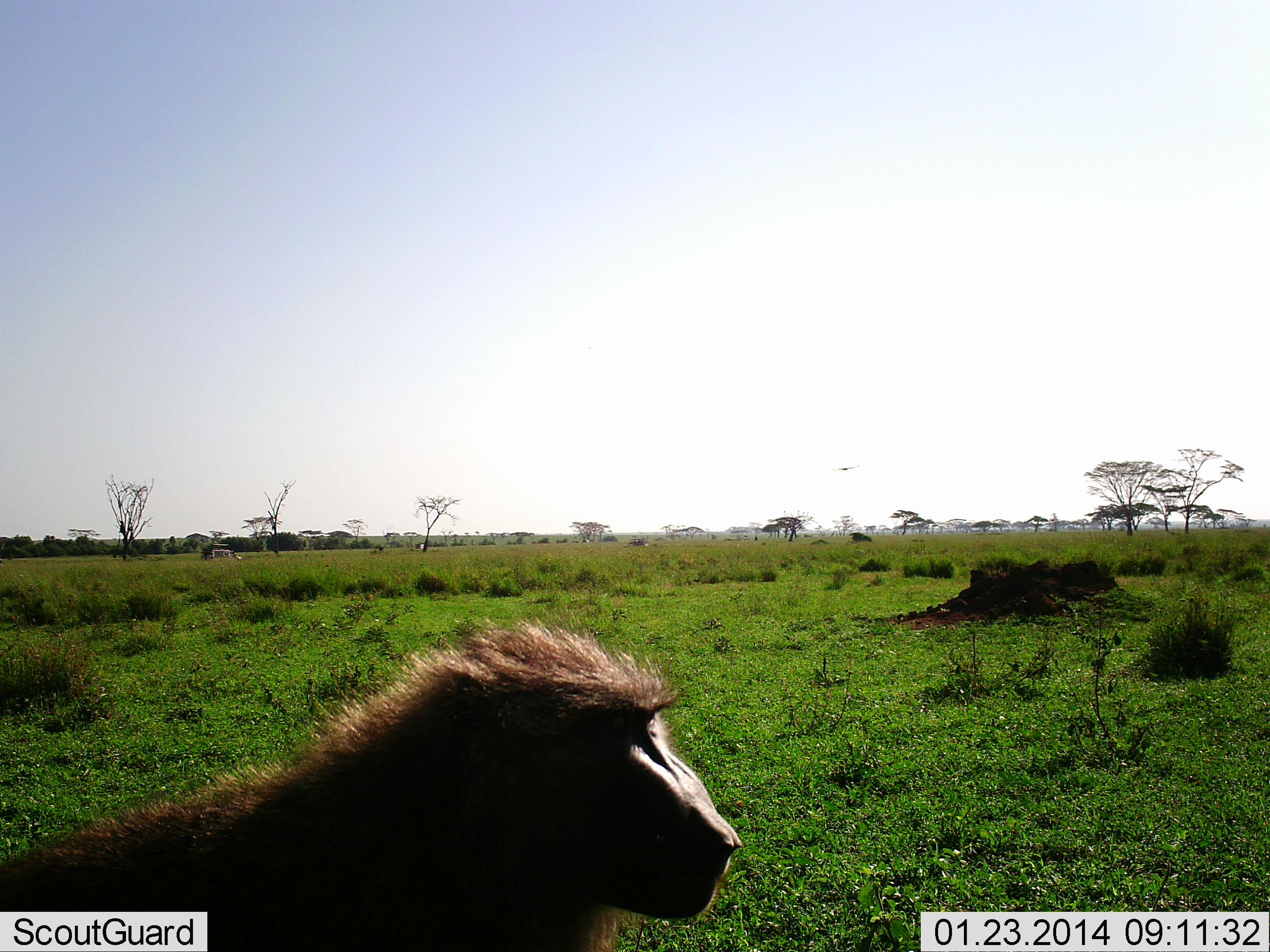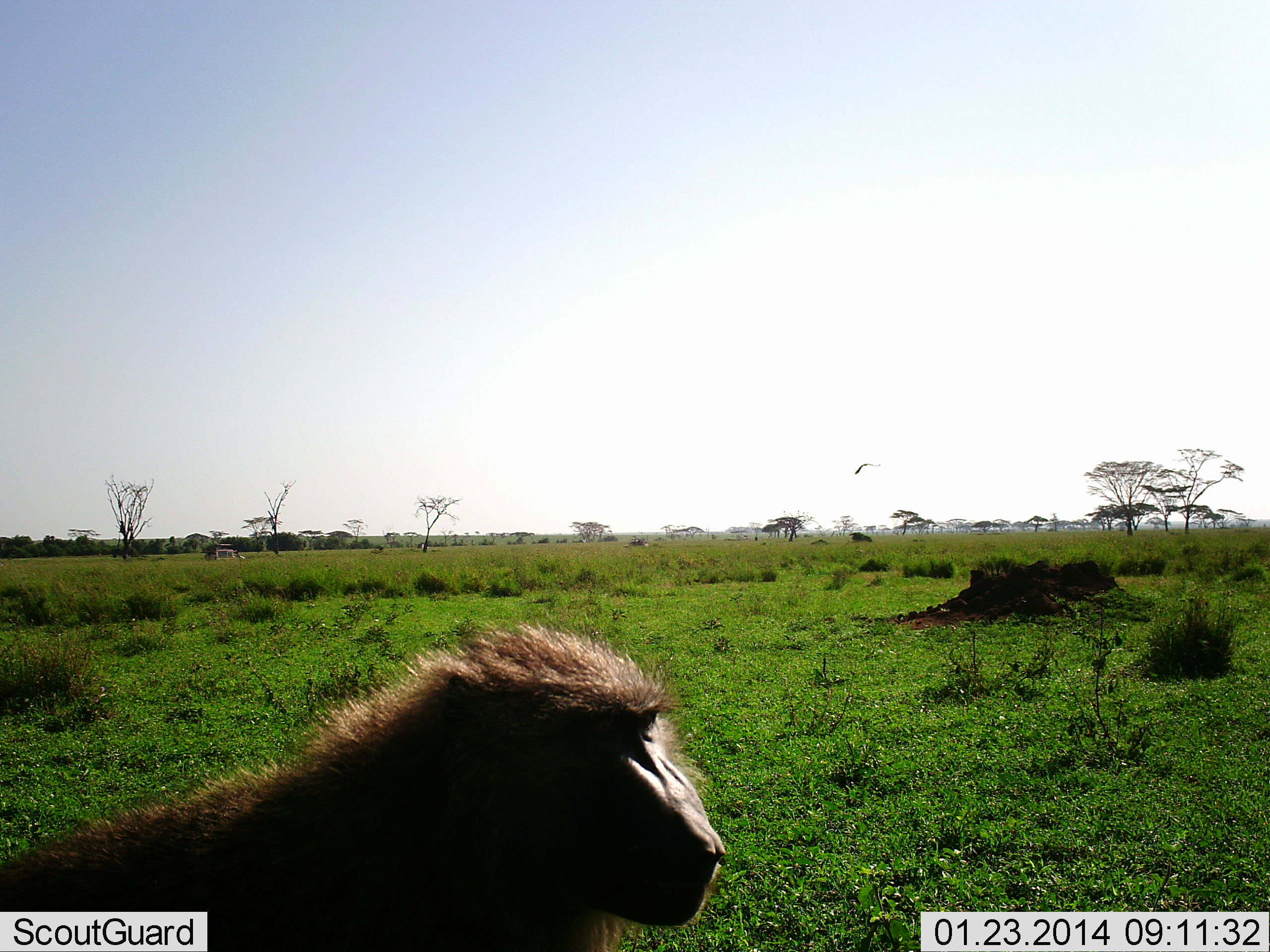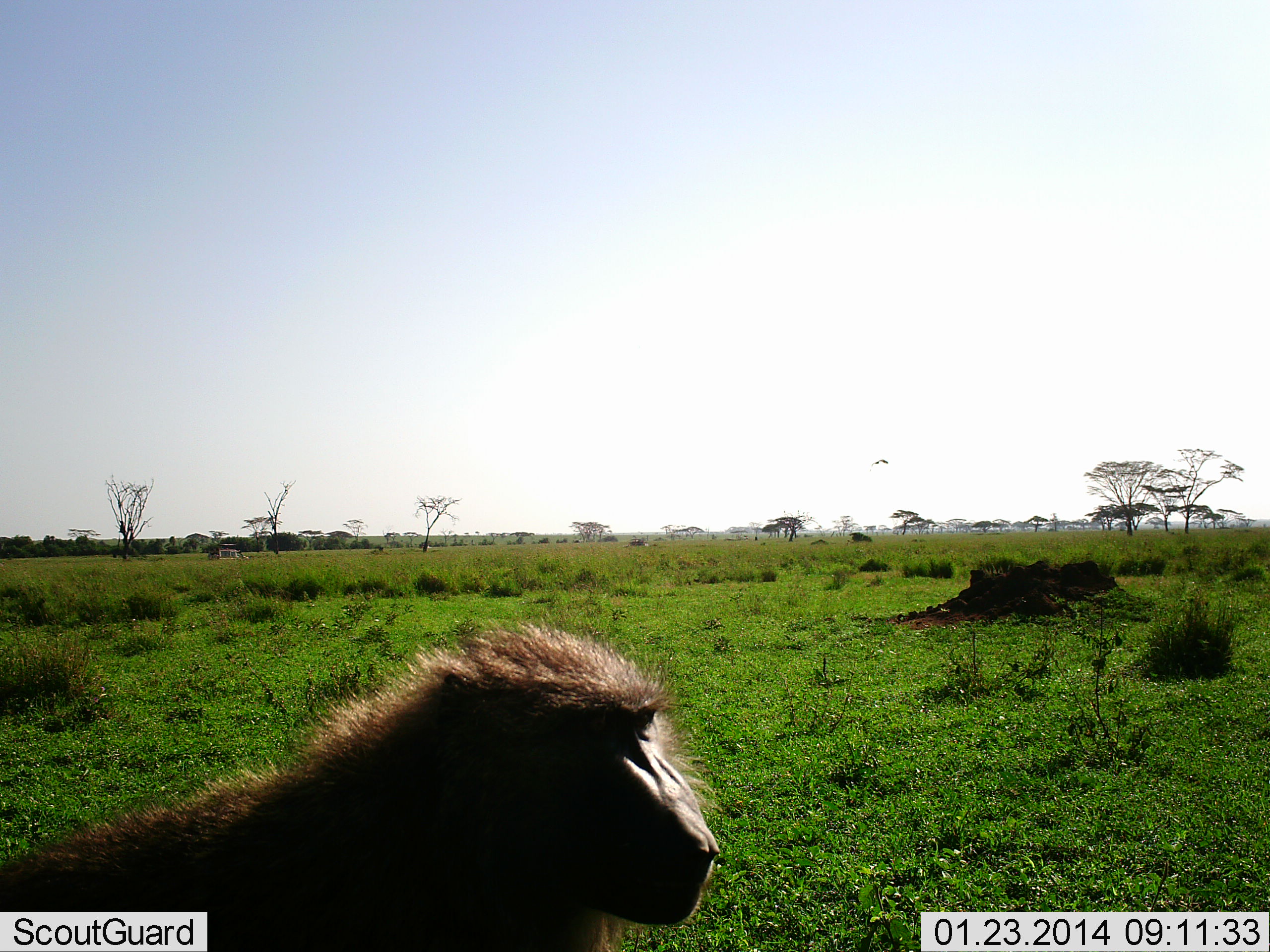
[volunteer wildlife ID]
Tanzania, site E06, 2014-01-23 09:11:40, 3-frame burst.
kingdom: Animalia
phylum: Chordata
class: Mammalia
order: Primates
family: Cercopithecidae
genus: Papio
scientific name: Papio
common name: baboon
Baboon (Papio), count 1. Behavior (volunteer vote fractions): standing 75%, resting 19%, moving 6%, interacting 0%. Young present (vote fraction): 0%. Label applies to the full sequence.